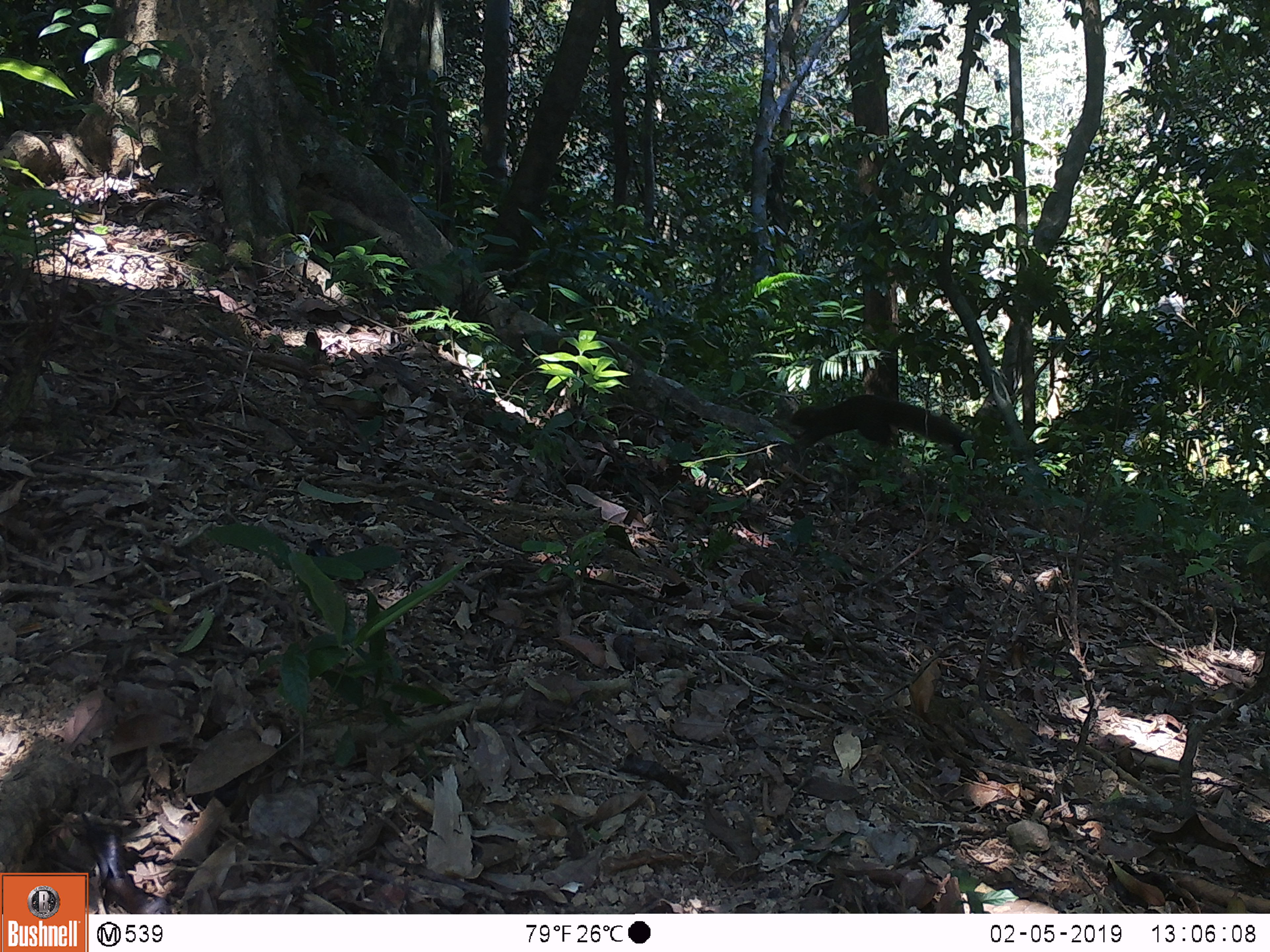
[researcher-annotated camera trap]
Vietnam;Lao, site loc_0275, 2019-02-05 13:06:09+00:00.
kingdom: Animalia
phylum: Chordata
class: Mammalia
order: Rodentia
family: Sciuridae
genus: Sciurus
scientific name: Sciurus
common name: squirrel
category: unidentified squirrel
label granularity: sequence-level